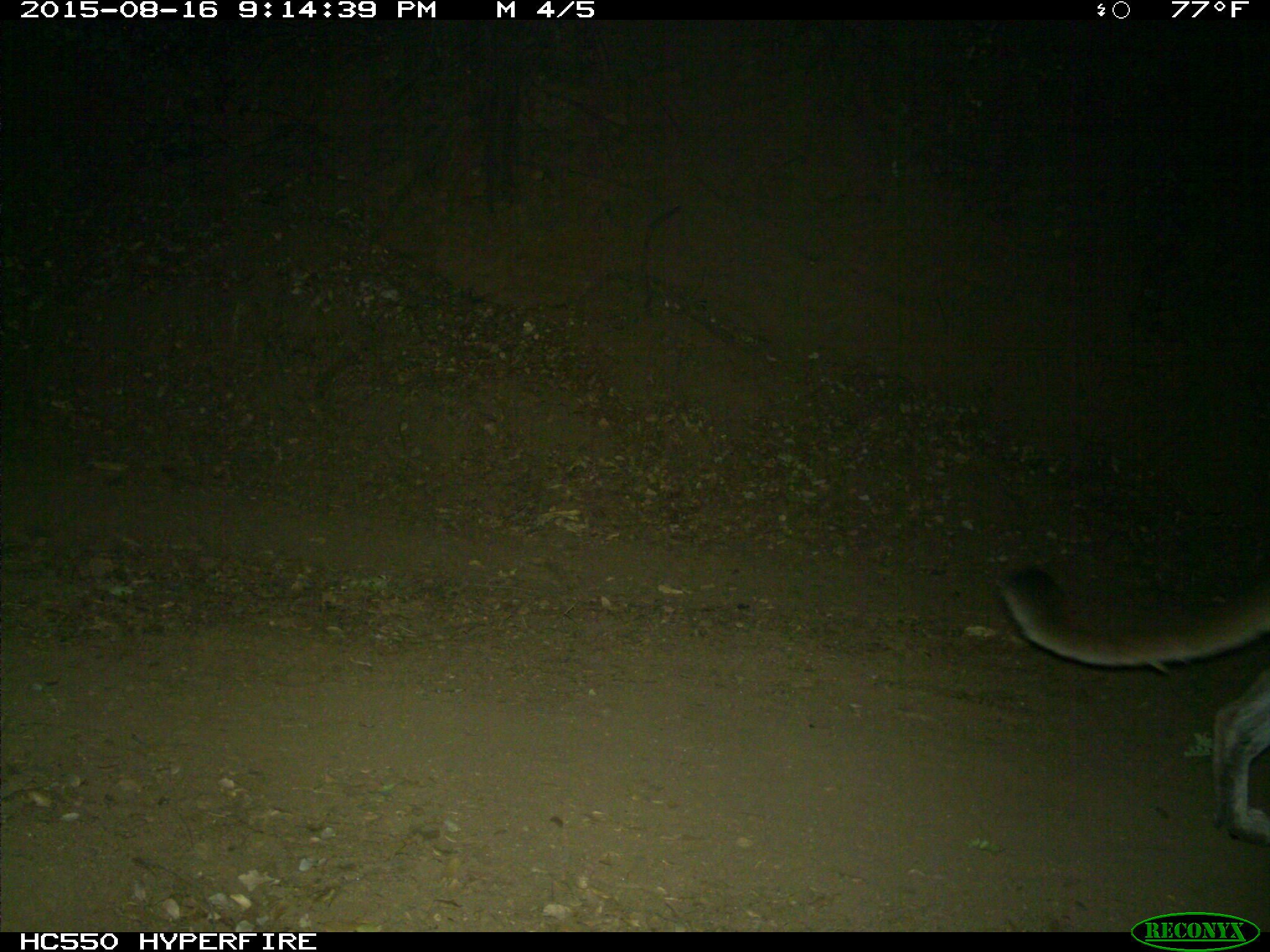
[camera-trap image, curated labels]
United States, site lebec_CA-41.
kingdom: Animalia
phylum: Chordata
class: Mammalia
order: Carnivora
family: Felidae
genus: Puma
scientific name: Puma concolor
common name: mountain lion